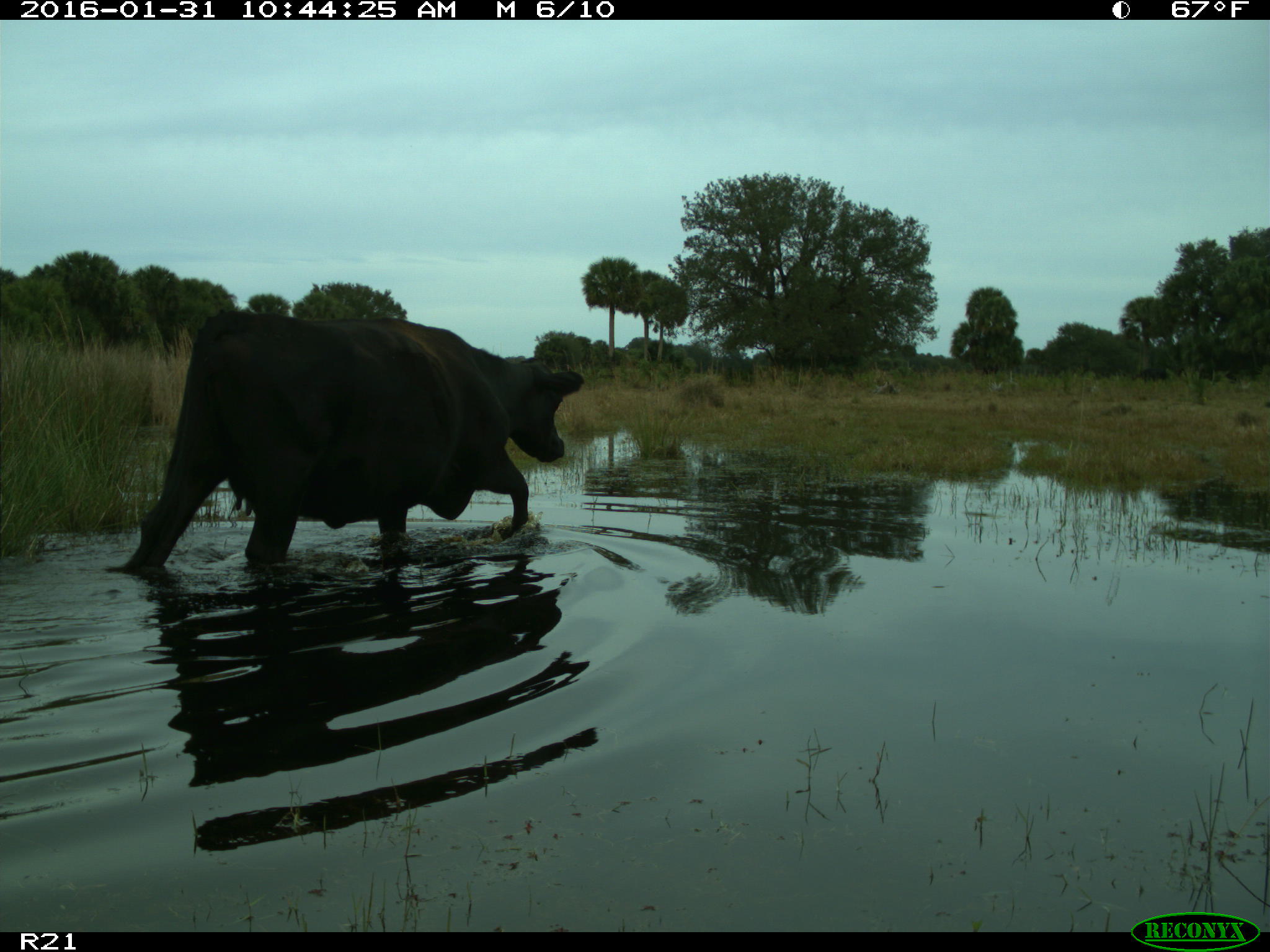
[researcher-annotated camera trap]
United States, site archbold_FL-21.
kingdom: Animalia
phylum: Chordata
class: Mammalia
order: Artiodactyla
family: Bovidae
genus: Bos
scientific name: Bos taurus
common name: domestic cow